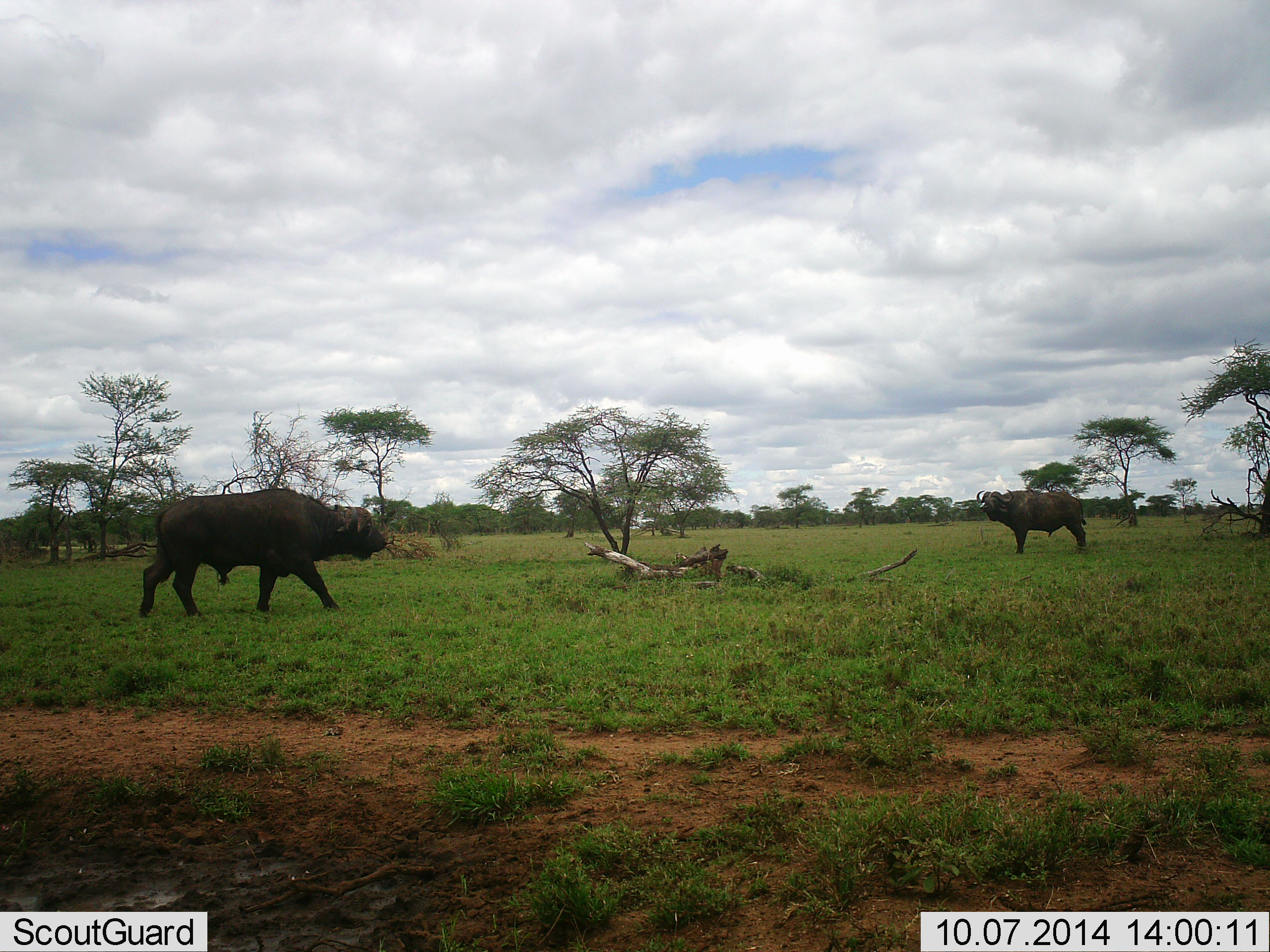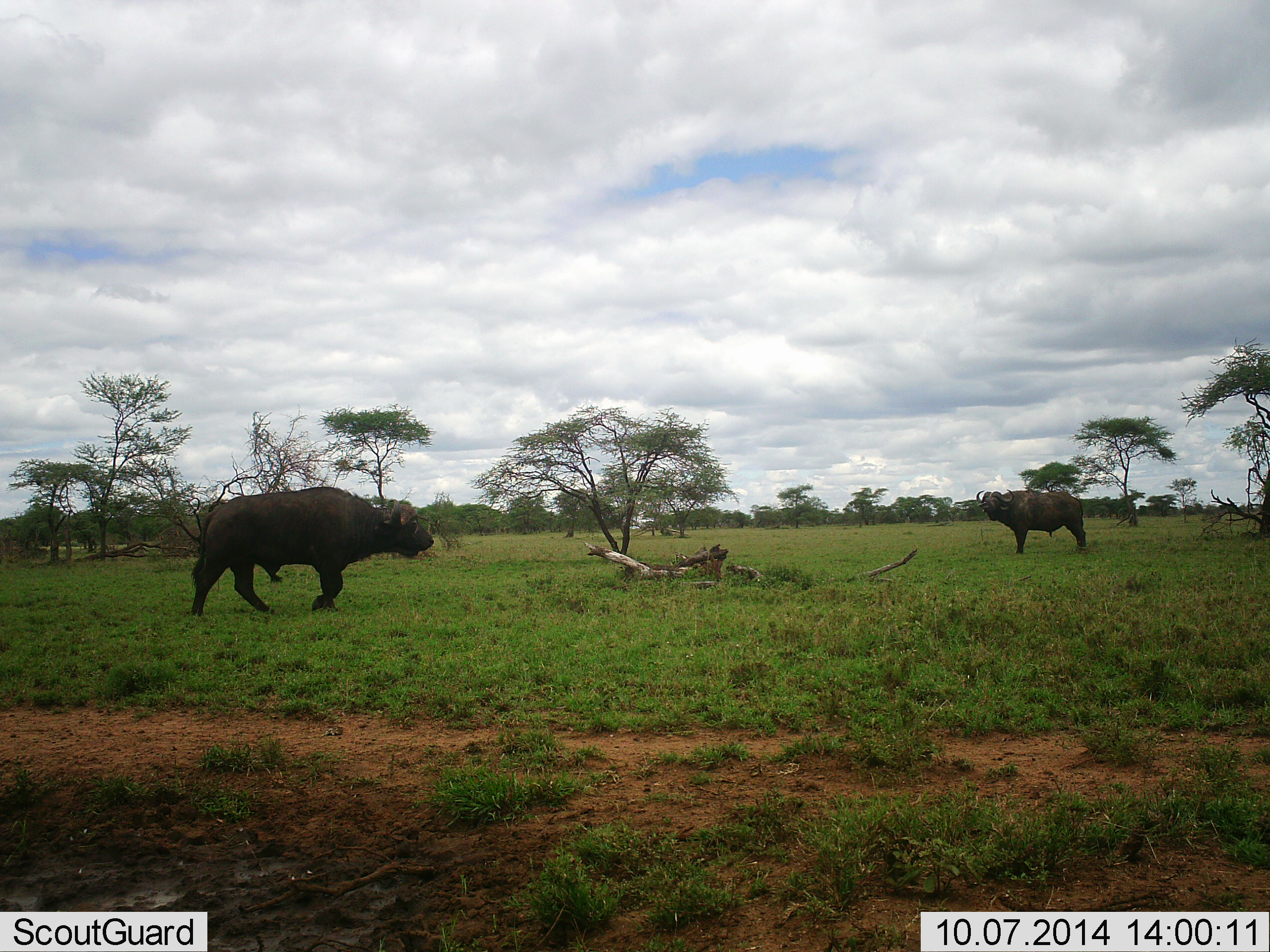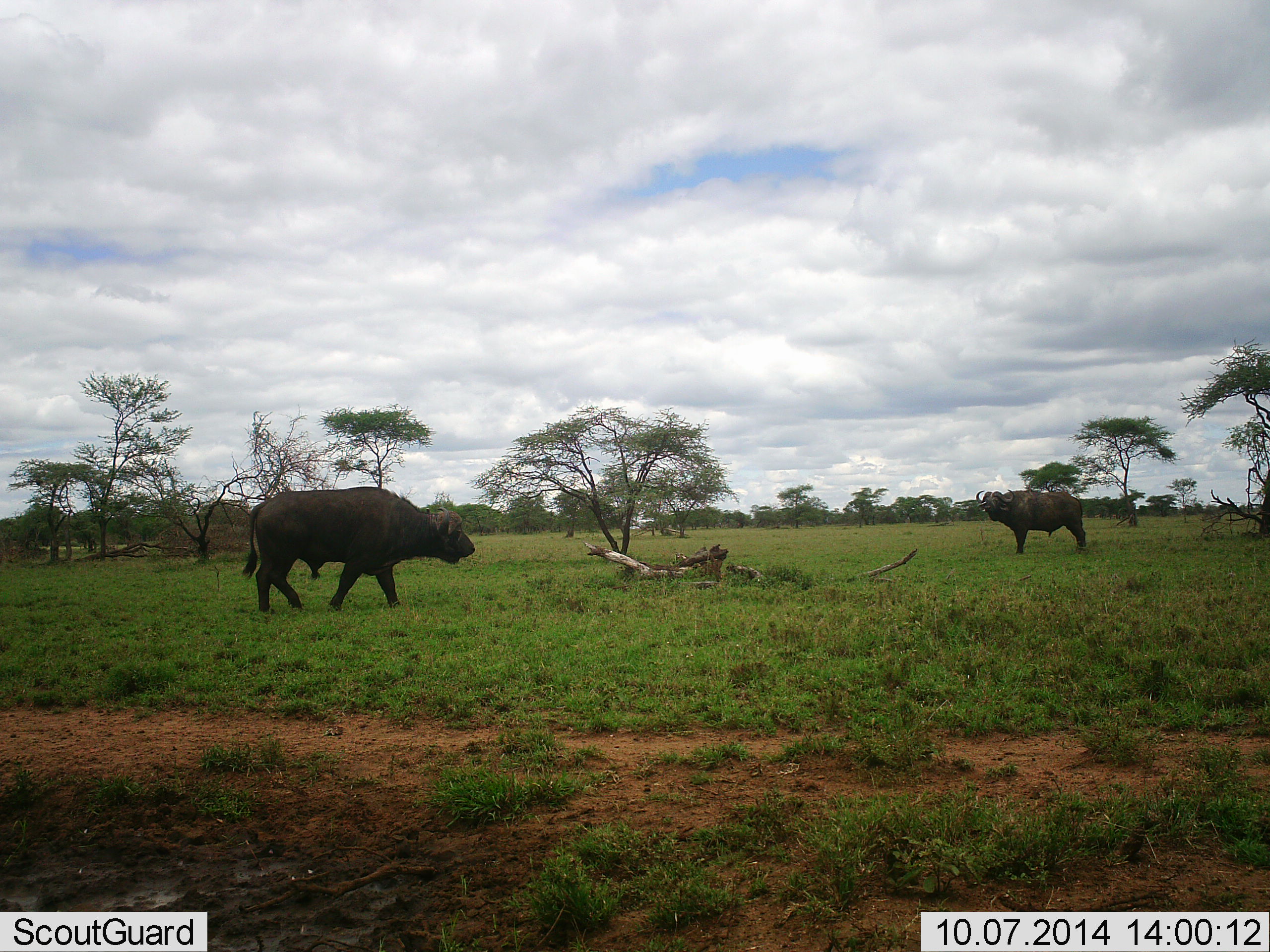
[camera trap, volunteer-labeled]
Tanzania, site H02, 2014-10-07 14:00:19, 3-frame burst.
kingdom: Animalia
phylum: Chordata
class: Mammalia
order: Artiodactyla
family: Bovidae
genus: Syncerus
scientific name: Syncerus caffer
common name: cape buffalo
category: buffalo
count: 2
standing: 80%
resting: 0%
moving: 100%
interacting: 0%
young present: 0%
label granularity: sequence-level